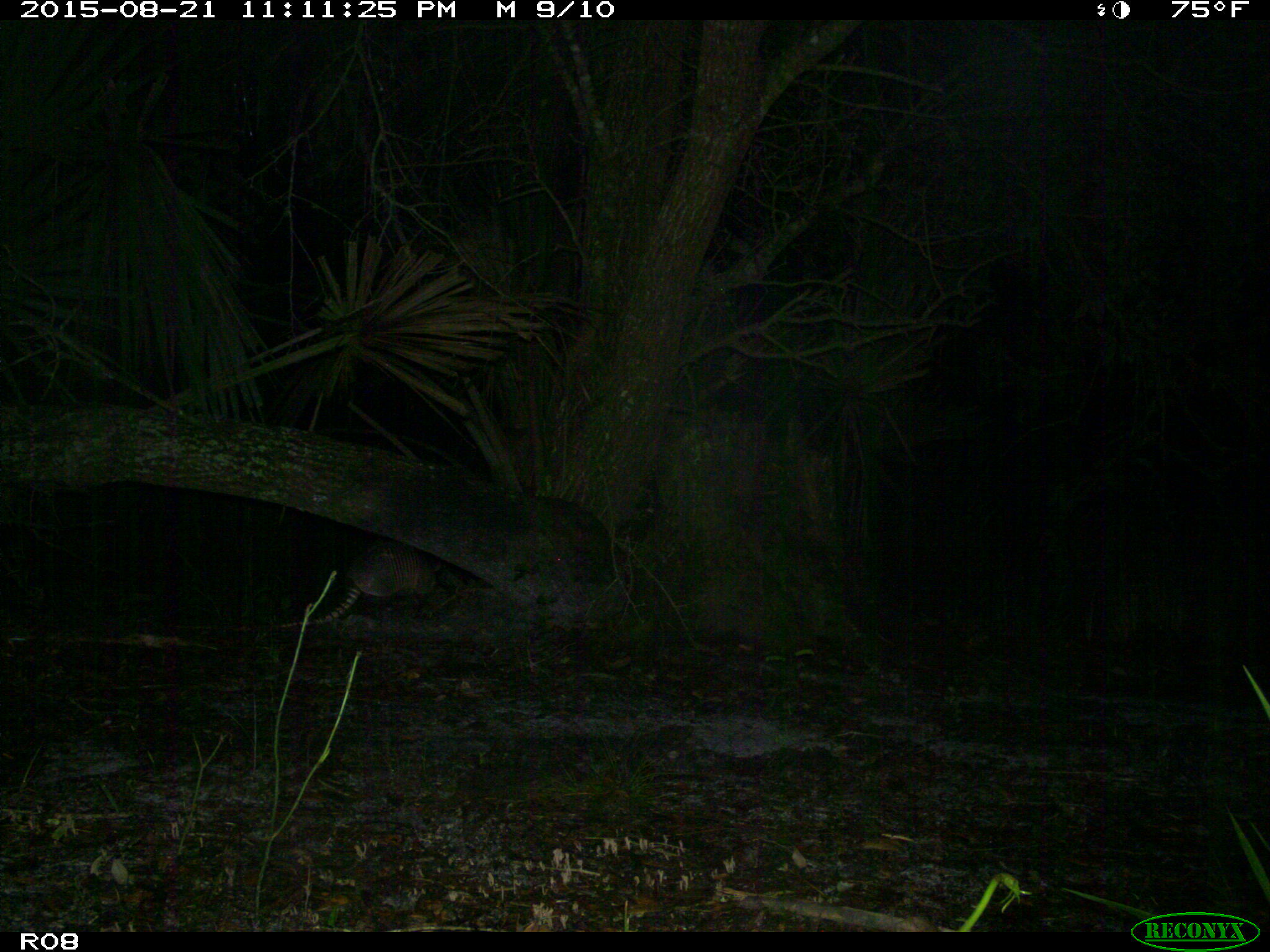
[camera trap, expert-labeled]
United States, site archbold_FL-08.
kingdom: Animalia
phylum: Chordata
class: Mammalia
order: Cingulata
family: Dasypodidae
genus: Dasypus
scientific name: Dasypus novemcinctus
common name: nine-banded armadillo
Dasypus novemcinctus (nine-banded armadillo).